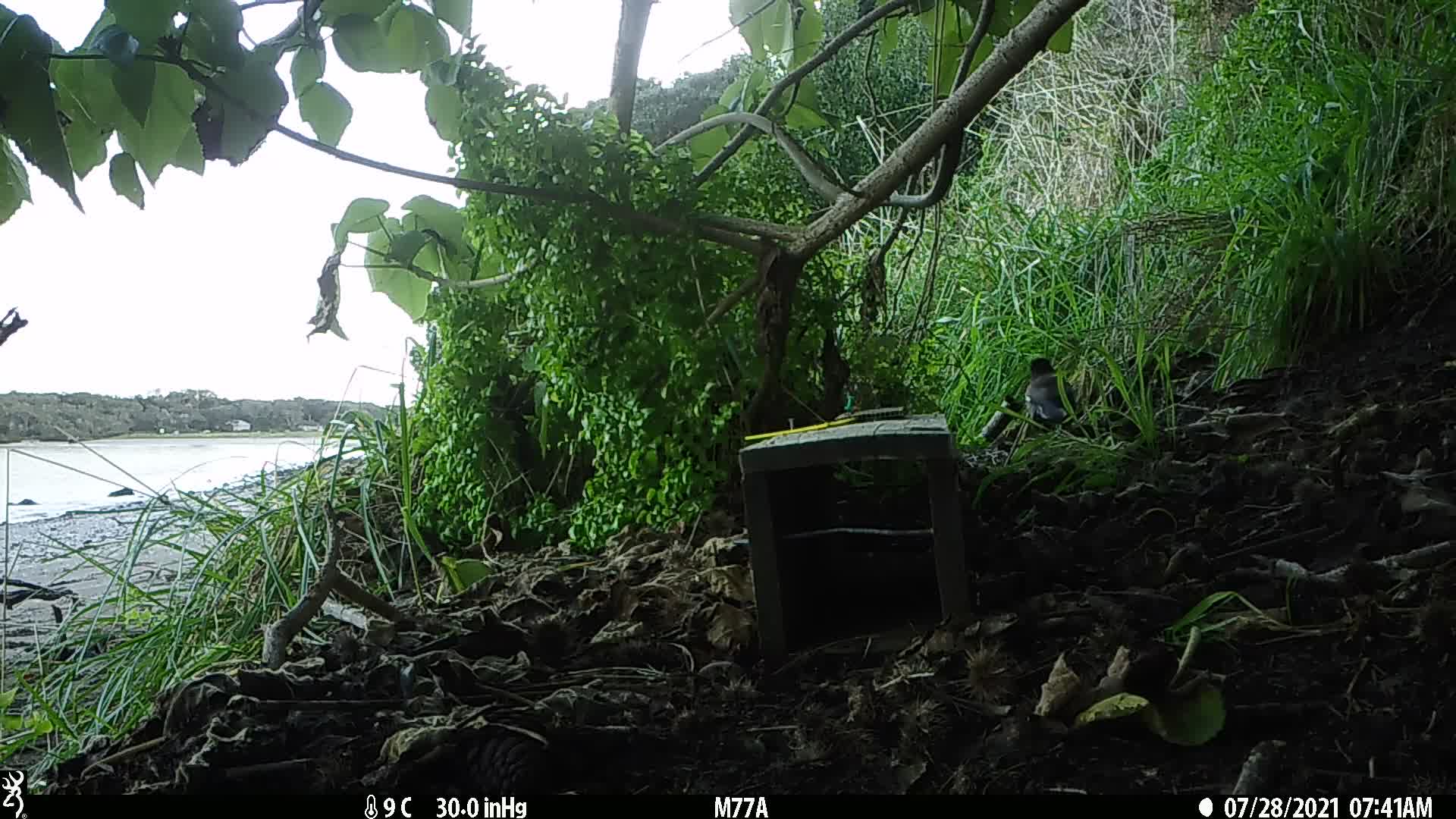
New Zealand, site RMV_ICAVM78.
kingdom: Animalia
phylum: Chordata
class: Aves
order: Passeriformes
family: Sturnidae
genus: Acridotheres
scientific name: Acridotheres tristis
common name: common myna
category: myna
Myna (common myna) (Acridotheres tristis).